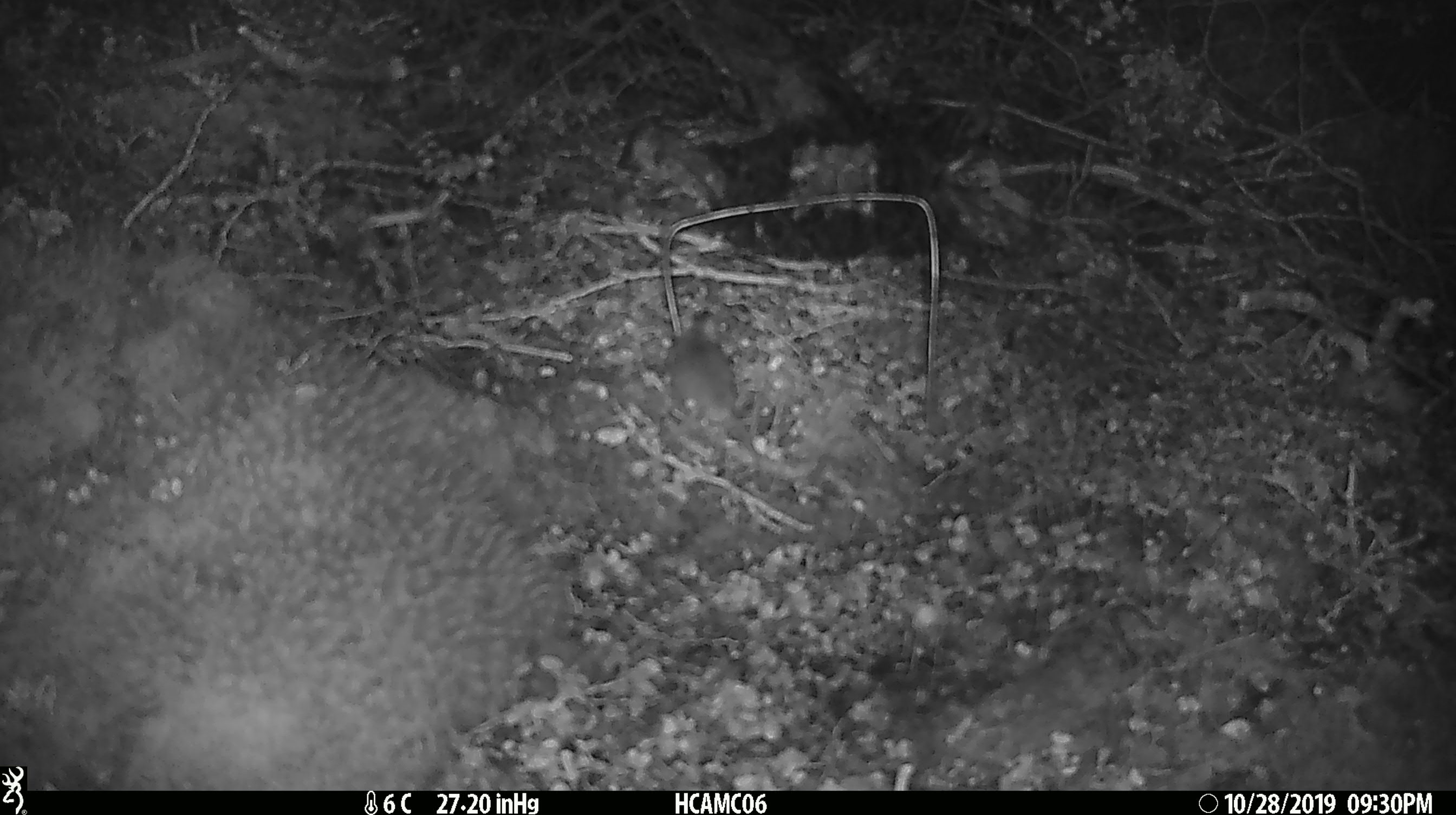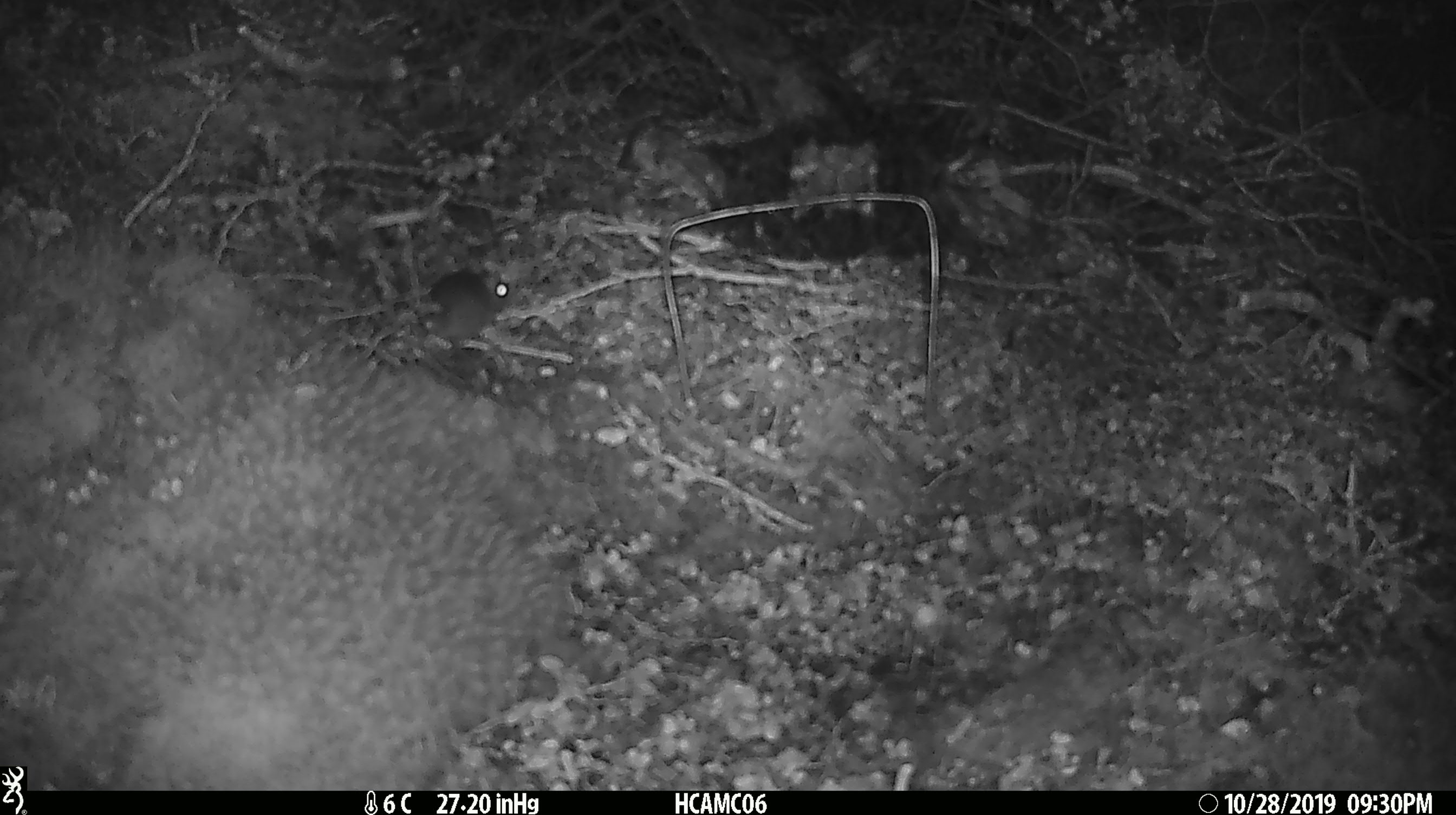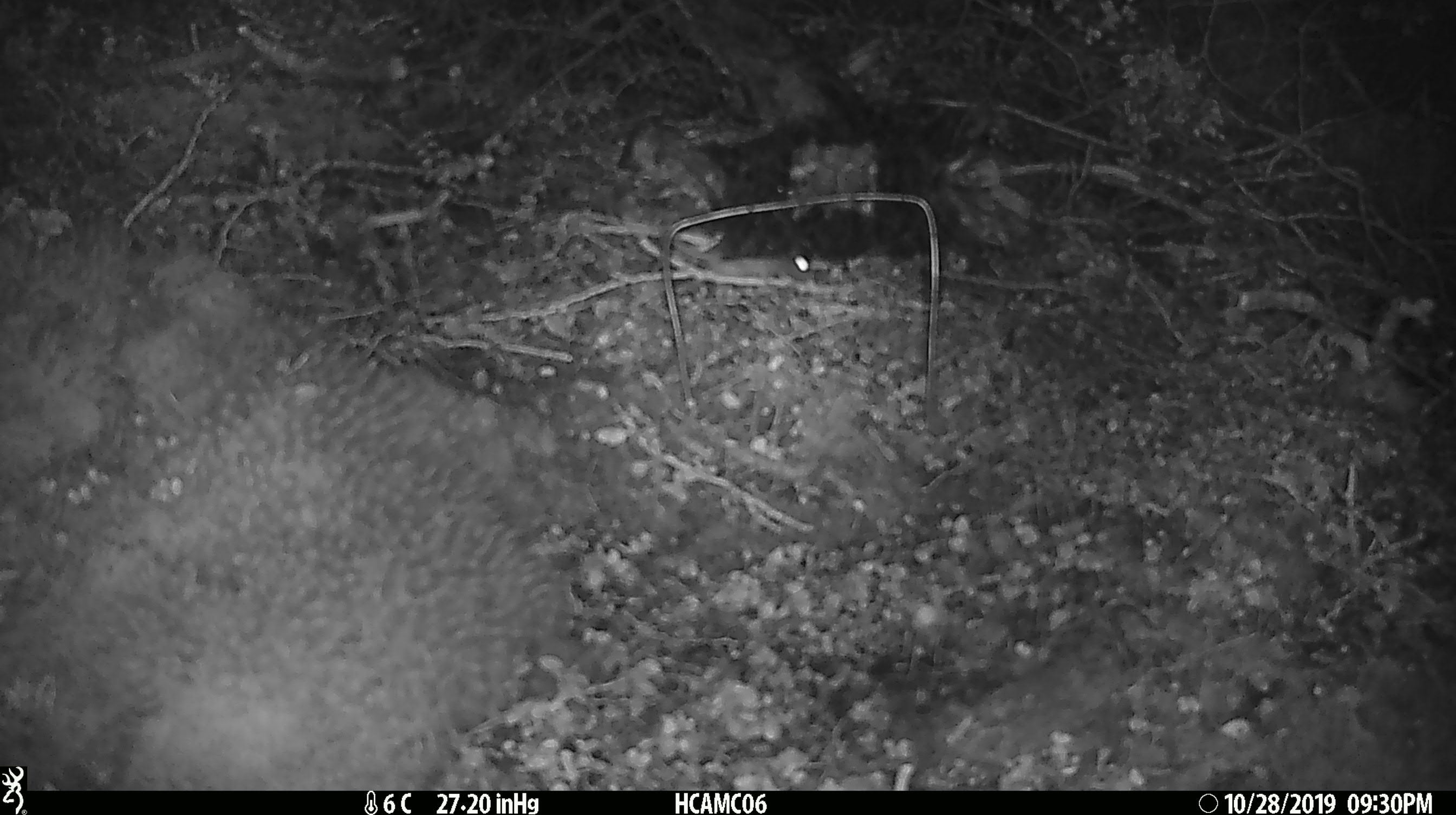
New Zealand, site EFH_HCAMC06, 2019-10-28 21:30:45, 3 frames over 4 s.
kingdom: Animalia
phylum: Chordata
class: Mammalia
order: Rodentia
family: Muridae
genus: Mus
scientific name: Mus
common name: mouse